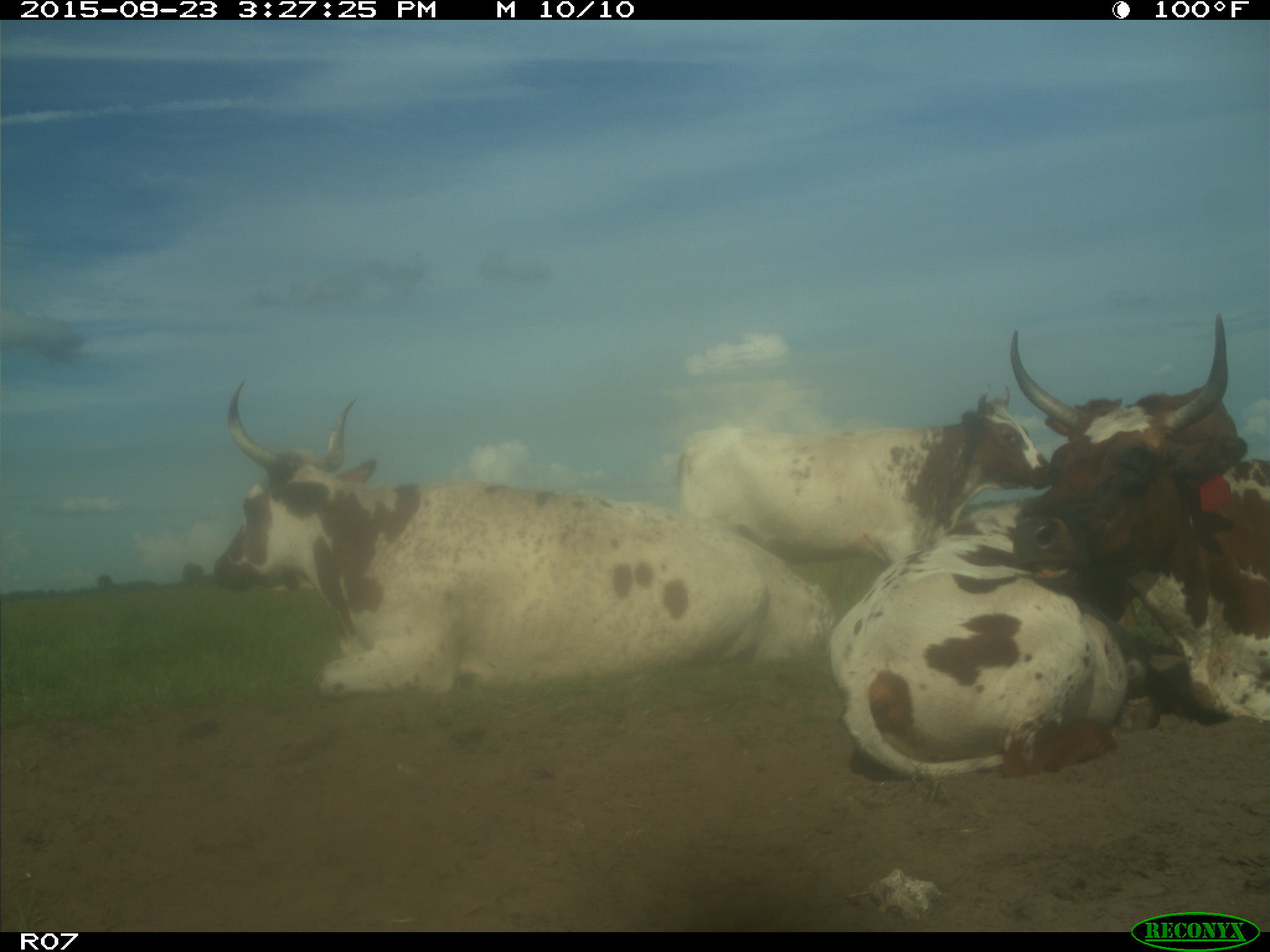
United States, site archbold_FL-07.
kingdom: Animalia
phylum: Chordata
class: Mammalia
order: Artiodactyla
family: Bovidae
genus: Bos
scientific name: Bos taurus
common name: domestic cow